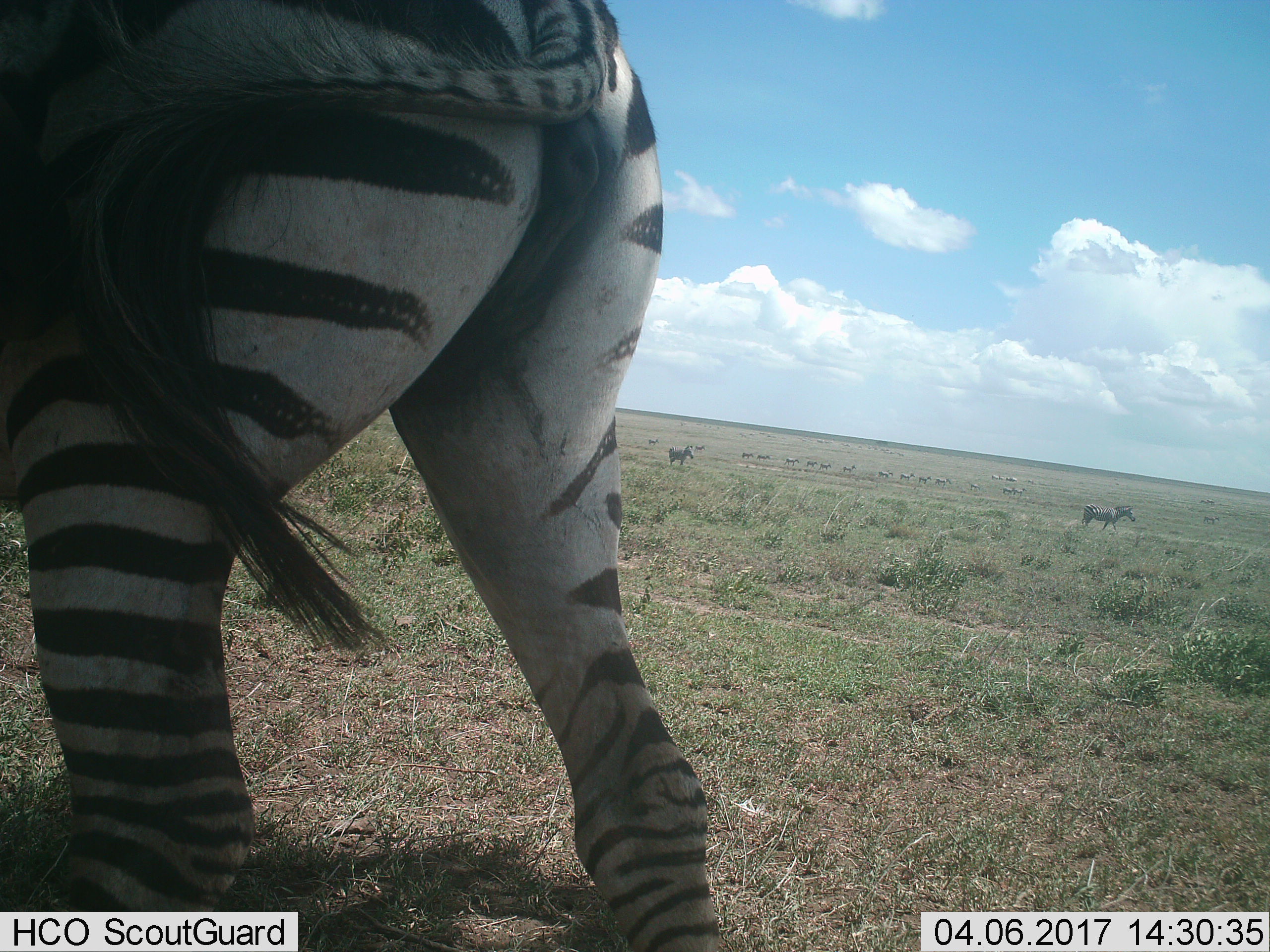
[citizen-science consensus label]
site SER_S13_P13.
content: unidentified animal